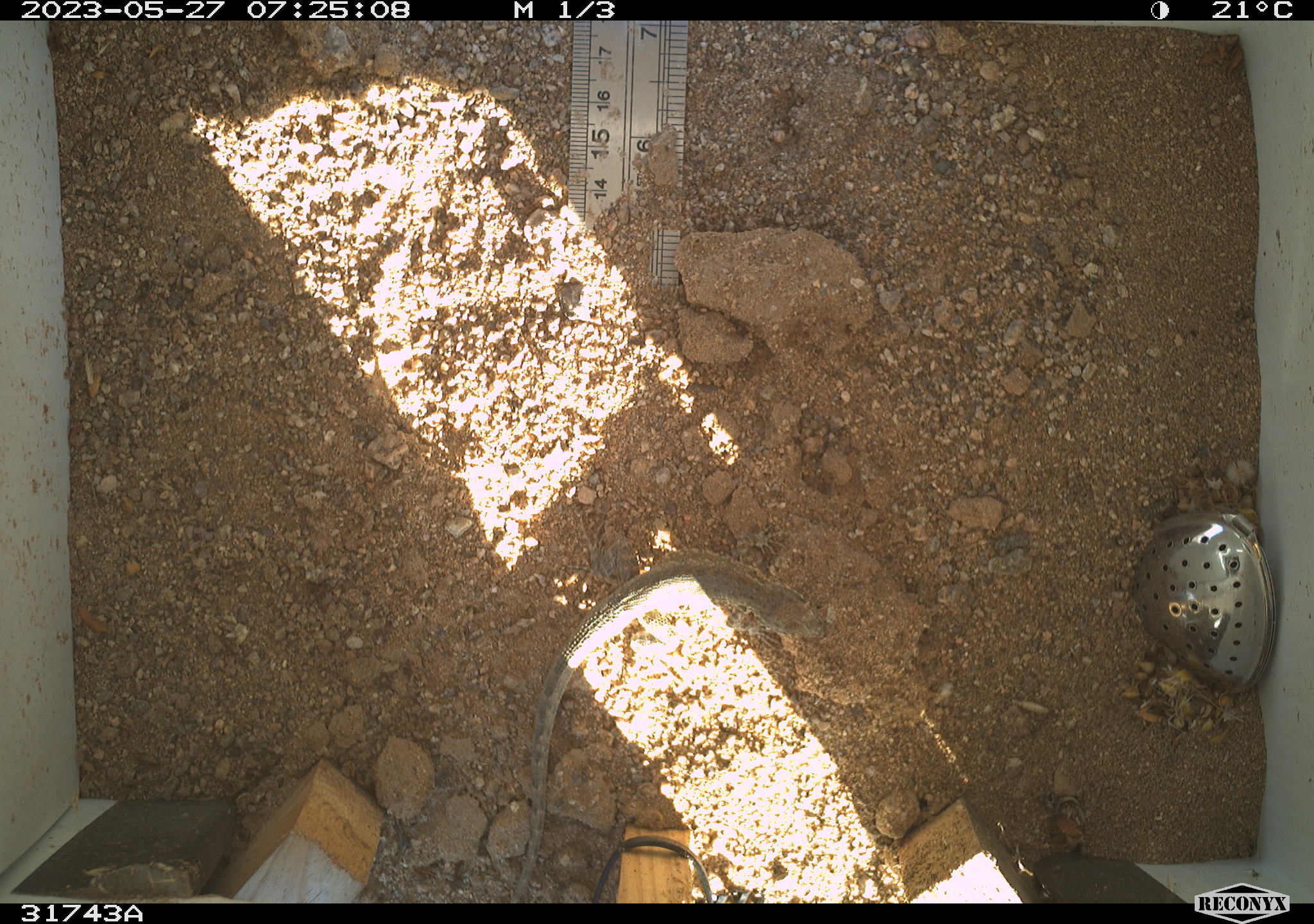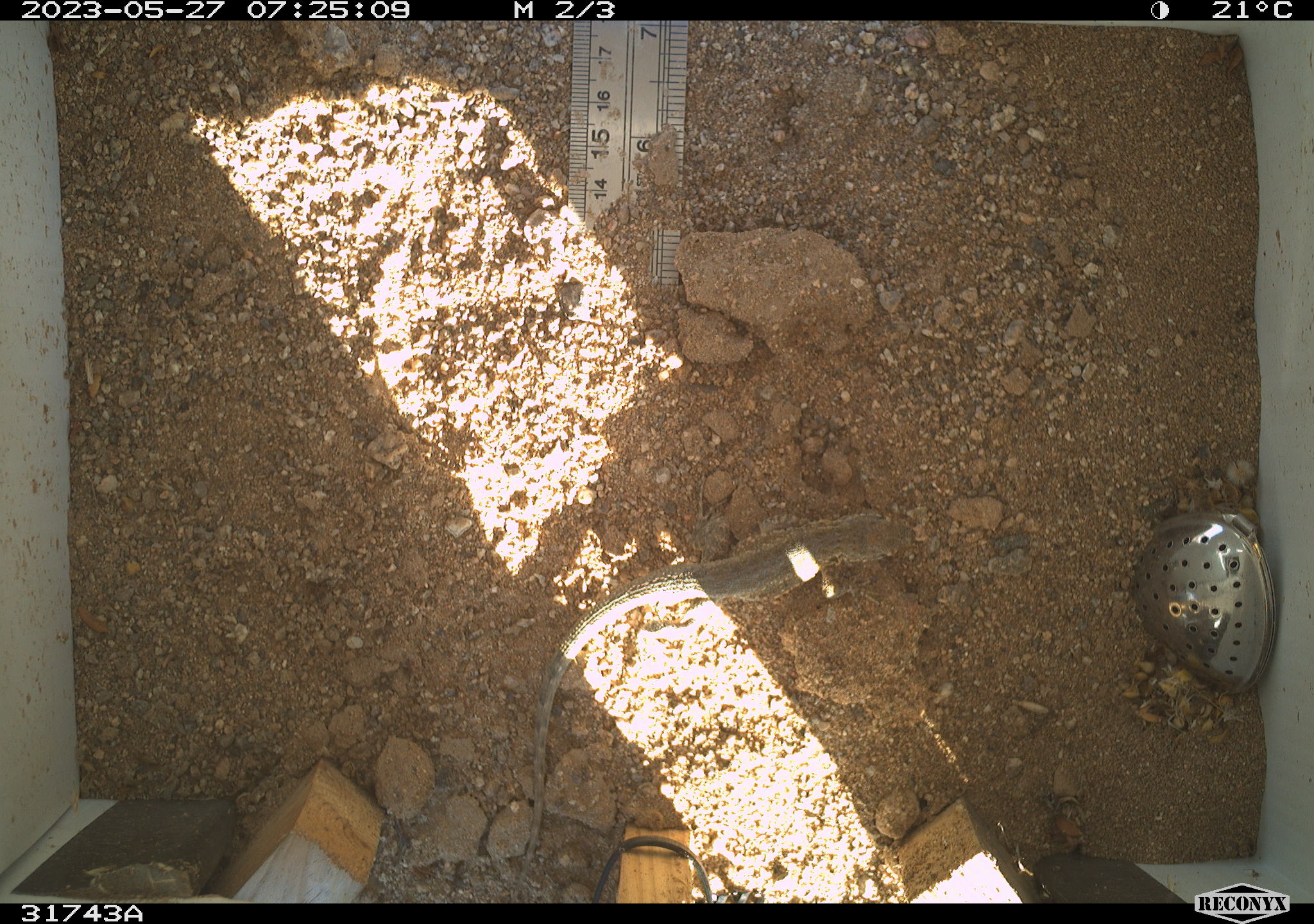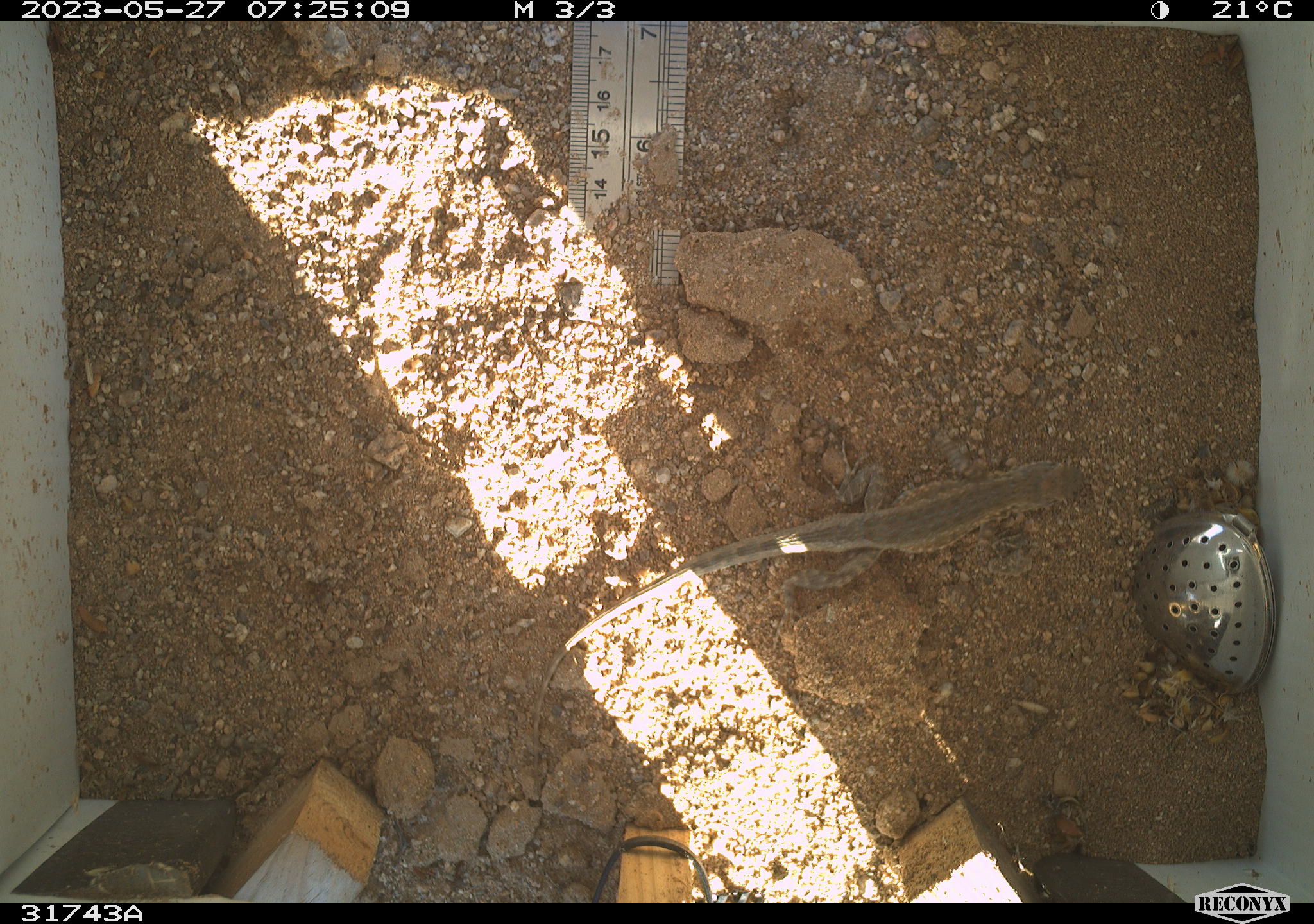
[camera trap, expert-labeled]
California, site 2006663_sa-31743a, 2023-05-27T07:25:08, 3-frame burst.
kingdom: Animalia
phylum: Chordata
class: Reptilia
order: Squamata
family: Phrynosomatidae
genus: Sceloporus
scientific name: Sceloporus graciosus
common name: common sagebrush lizard